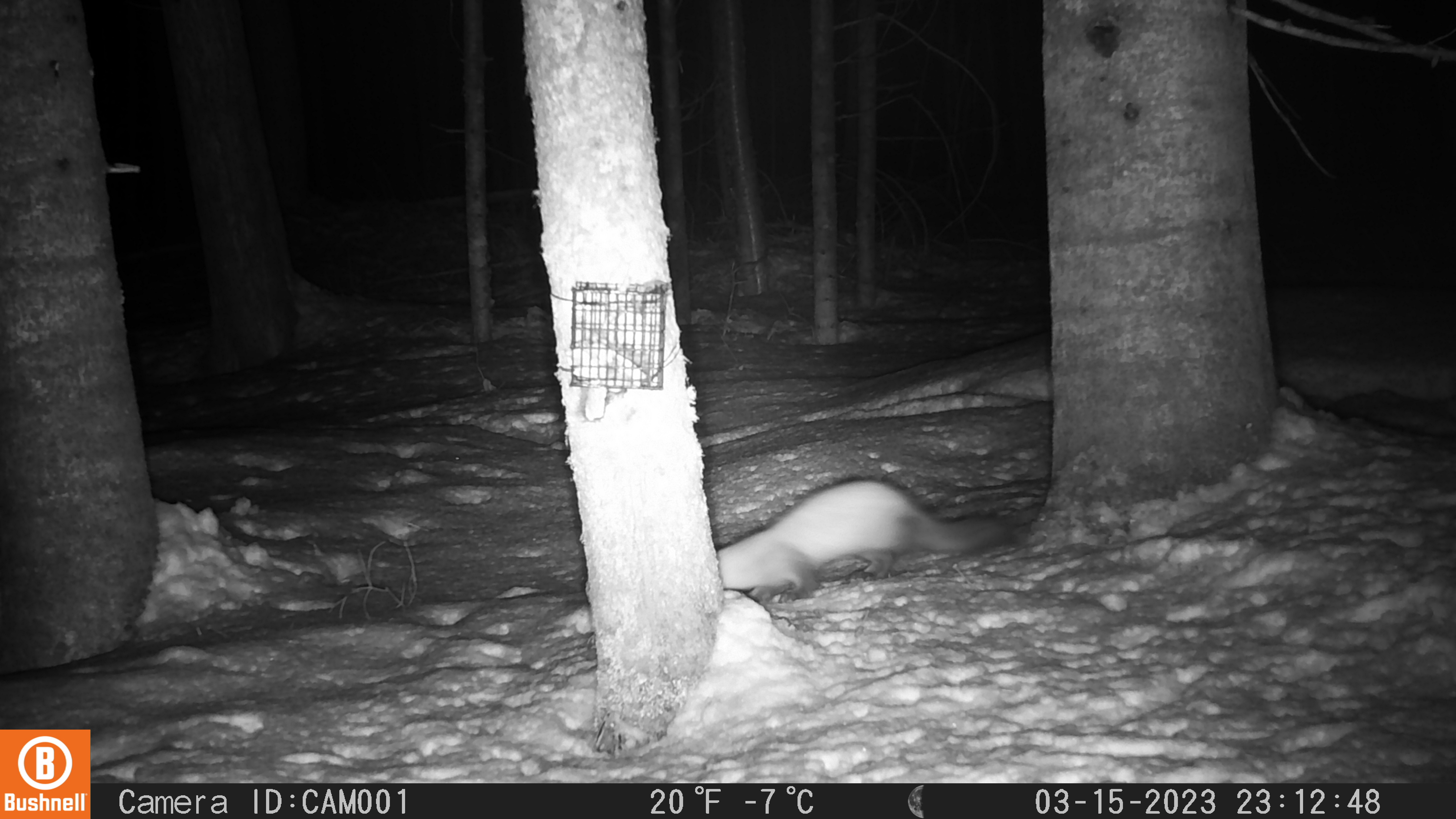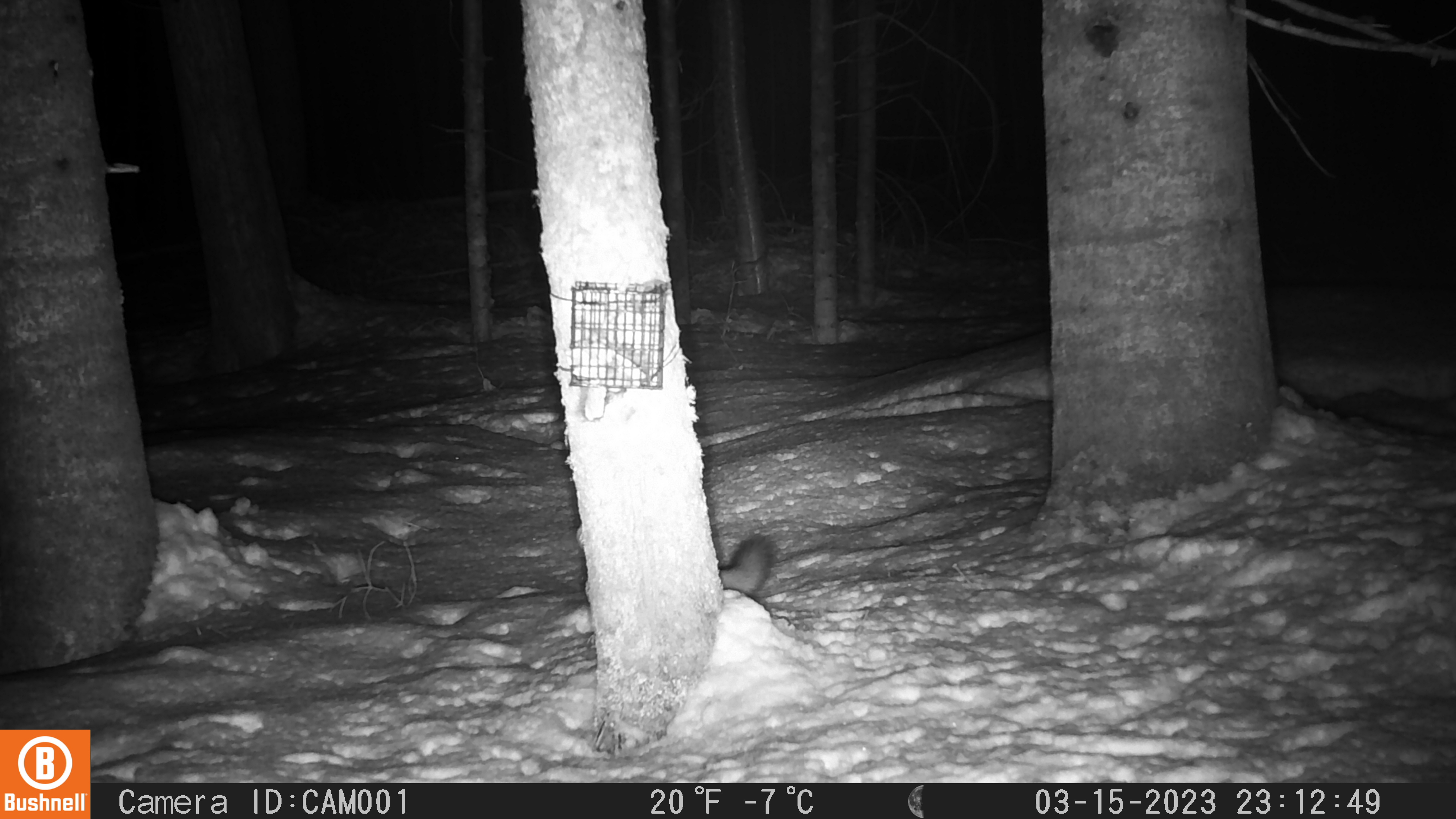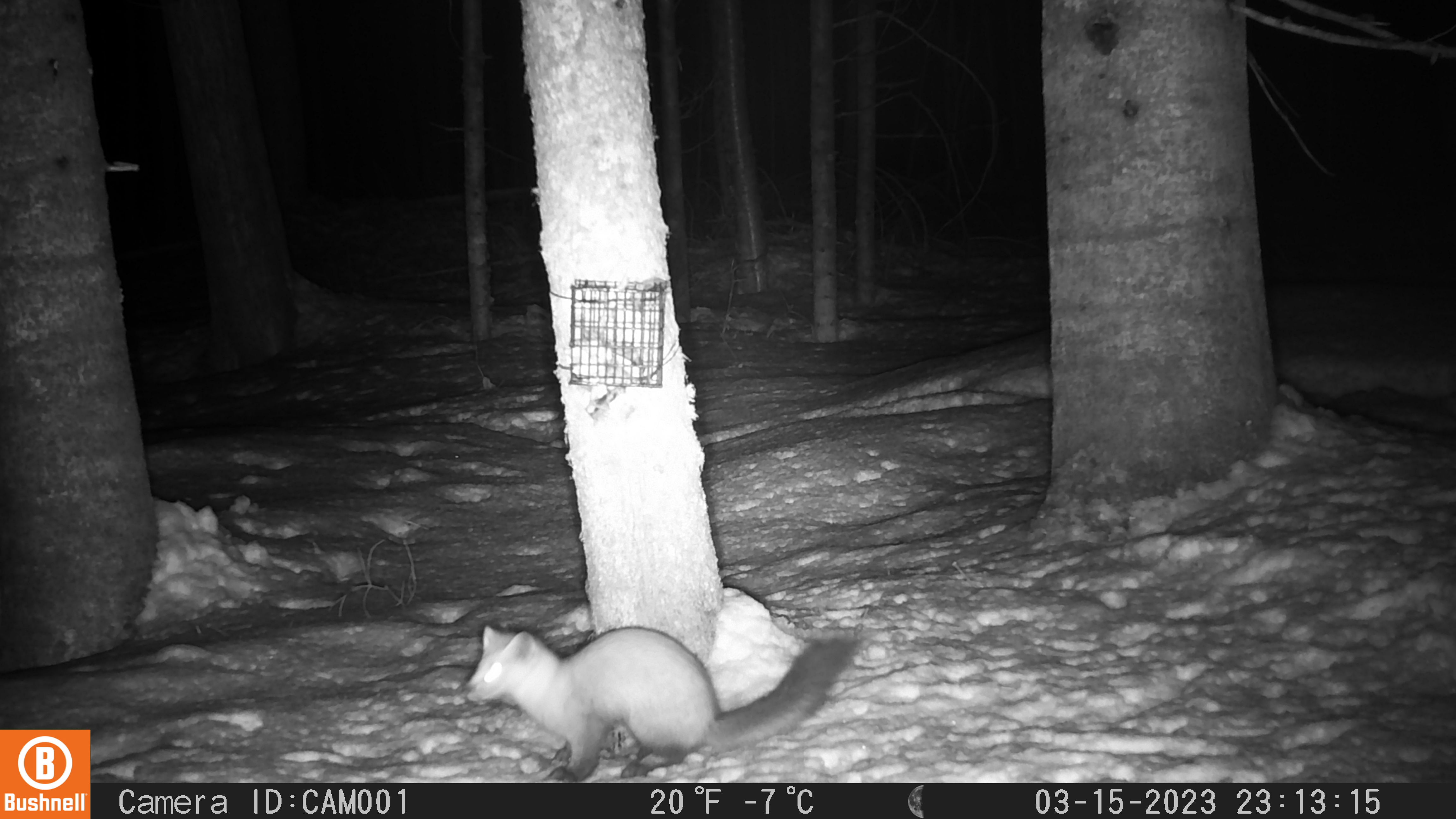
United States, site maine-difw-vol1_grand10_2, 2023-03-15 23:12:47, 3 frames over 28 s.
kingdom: Animalia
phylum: Chordata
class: Mammalia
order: Carnivora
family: Mustelidae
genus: Martes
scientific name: Martes americana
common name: american marten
American marten (Martes americana).